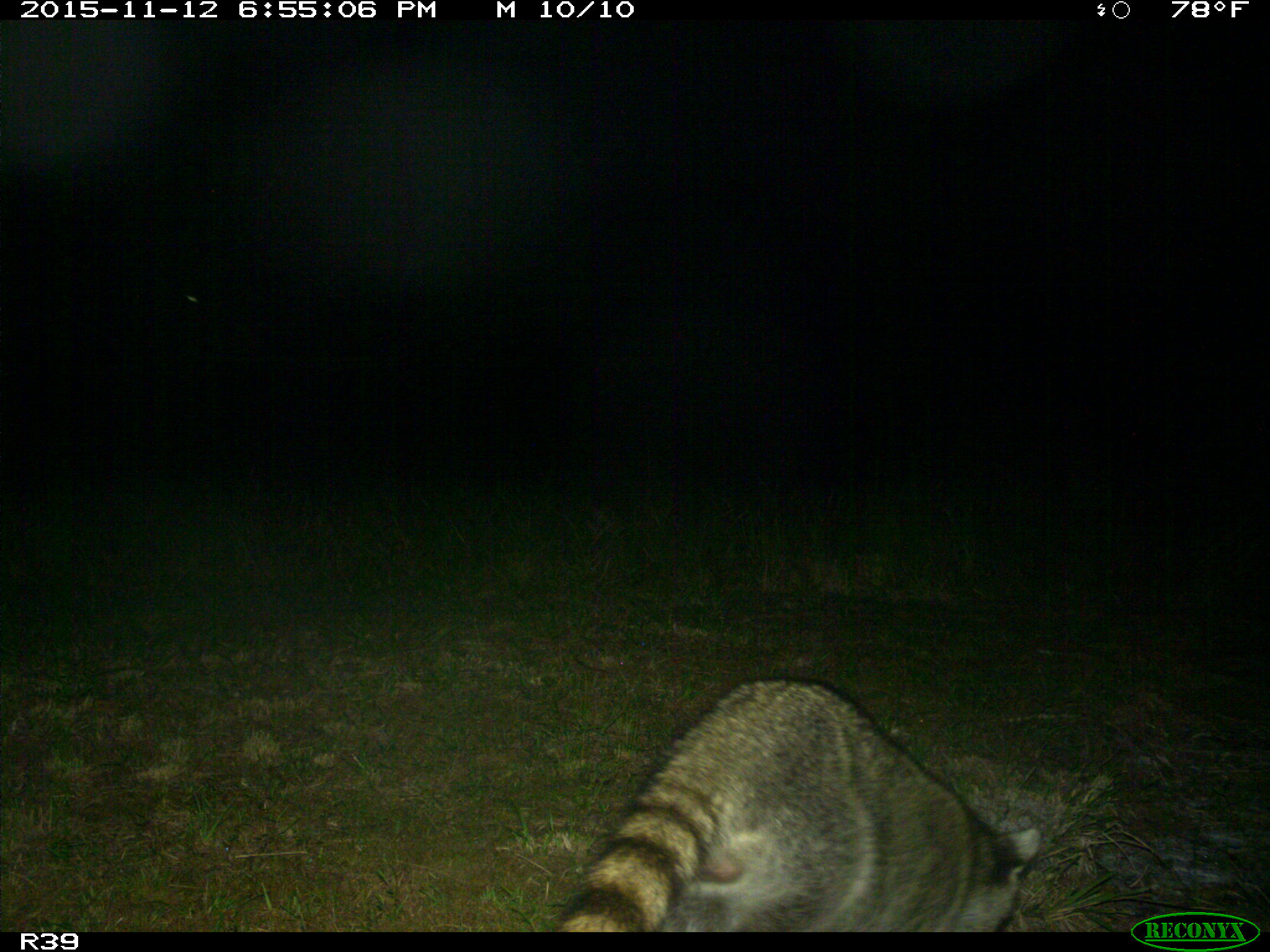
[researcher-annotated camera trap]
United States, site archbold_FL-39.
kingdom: Animalia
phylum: Chordata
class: Mammalia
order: Carnivora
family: Procyonidae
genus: Procyon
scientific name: Procyon lotor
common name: common raccoon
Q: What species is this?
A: Procyon lotor (common raccoon).